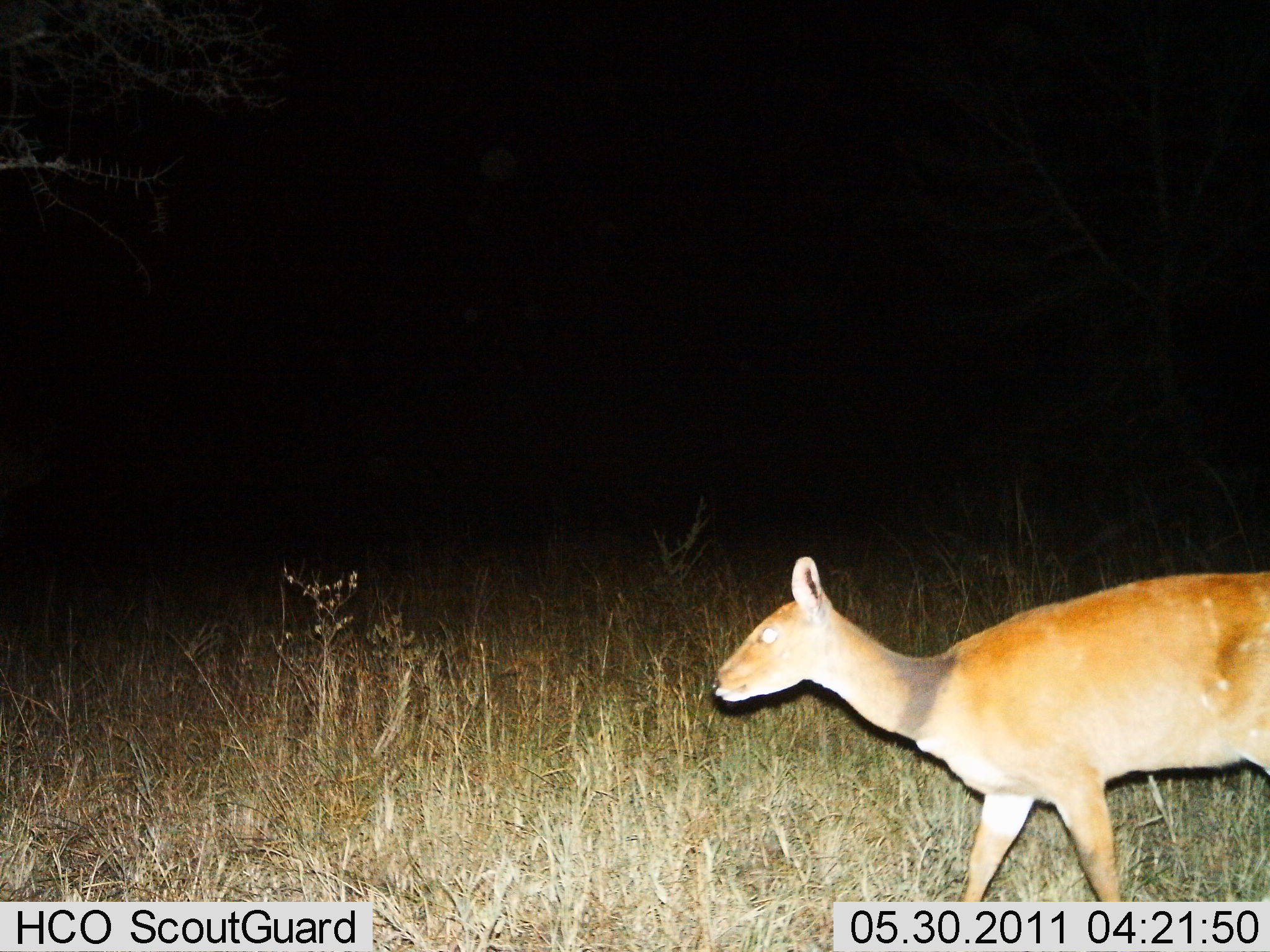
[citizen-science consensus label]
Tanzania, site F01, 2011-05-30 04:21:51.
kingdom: Animalia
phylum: Chordata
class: Mammalia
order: Artiodactyla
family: Bovidae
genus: Redunca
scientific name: Redunca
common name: reedbuck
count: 1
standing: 27%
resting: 0%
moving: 73%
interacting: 0%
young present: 0%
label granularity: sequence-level